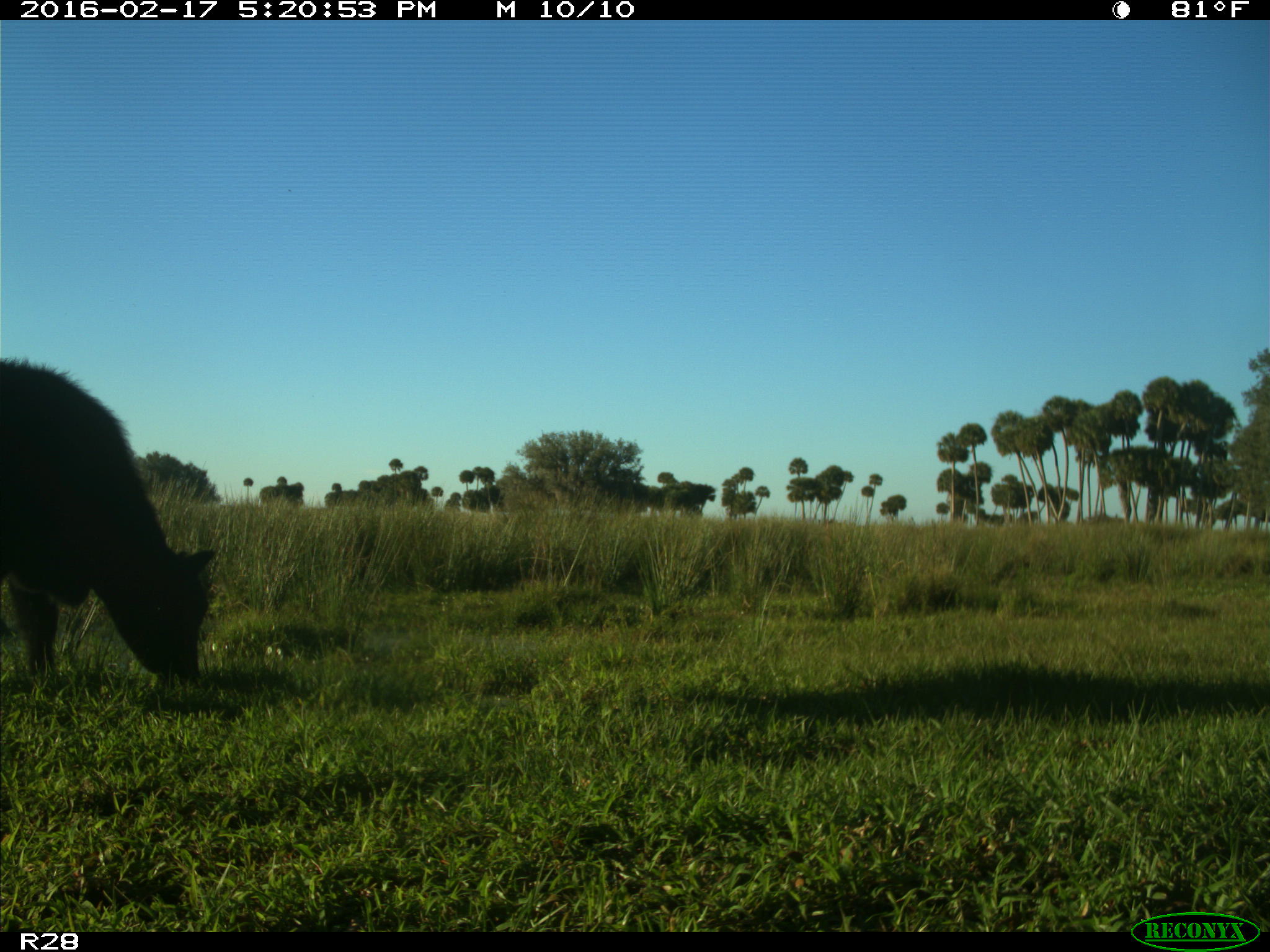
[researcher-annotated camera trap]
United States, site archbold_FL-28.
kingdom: Animalia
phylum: Chordata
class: Mammalia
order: Artiodactyla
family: Bovidae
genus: Bos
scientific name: Bos taurus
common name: domestic cow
Bos taurus (domestic cow).